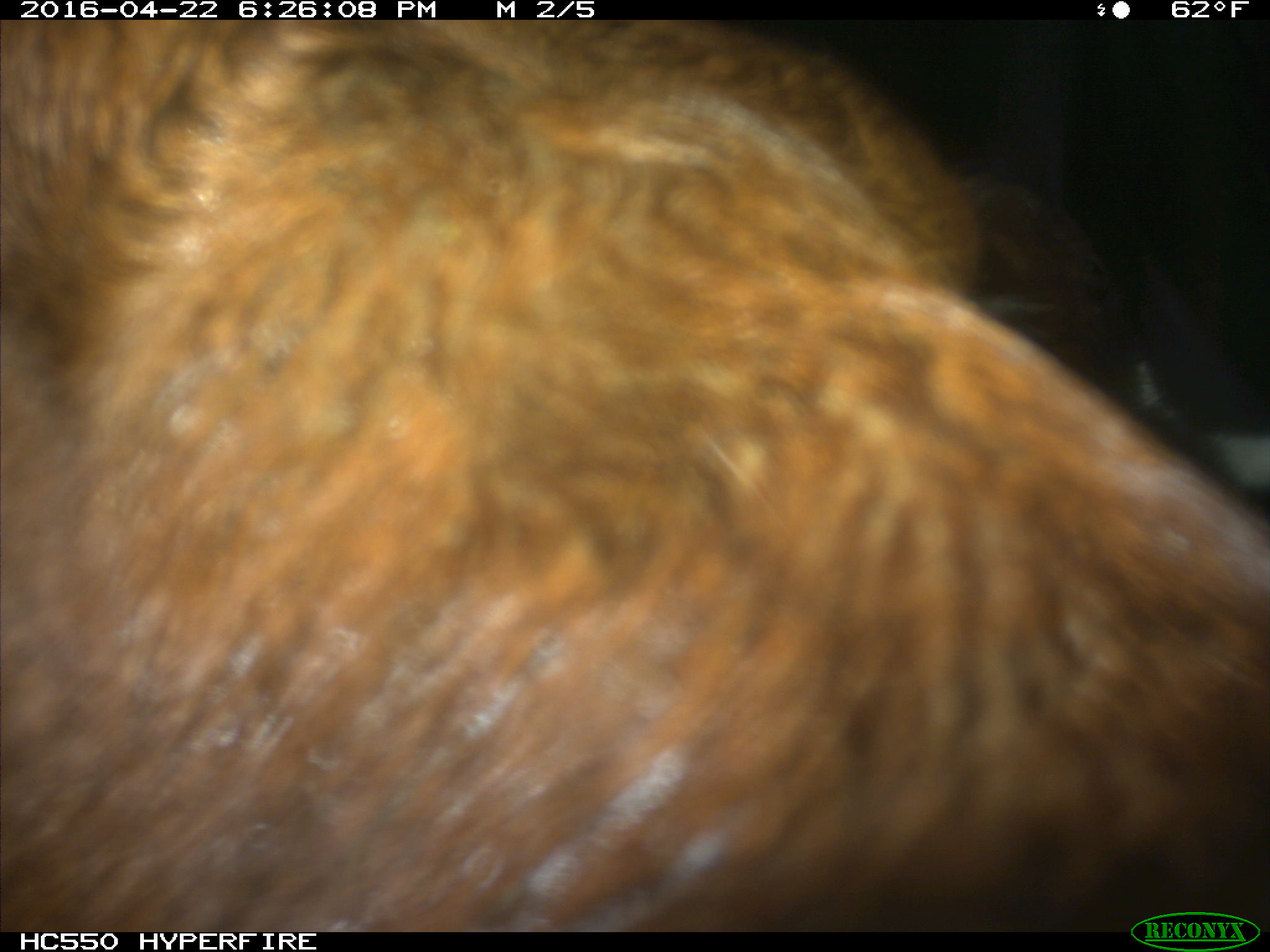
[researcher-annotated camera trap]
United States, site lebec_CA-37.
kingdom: Animalia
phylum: Chordata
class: Mammalia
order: Artiodactyla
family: Bovidae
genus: Bos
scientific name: Bos taurus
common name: domestic cow